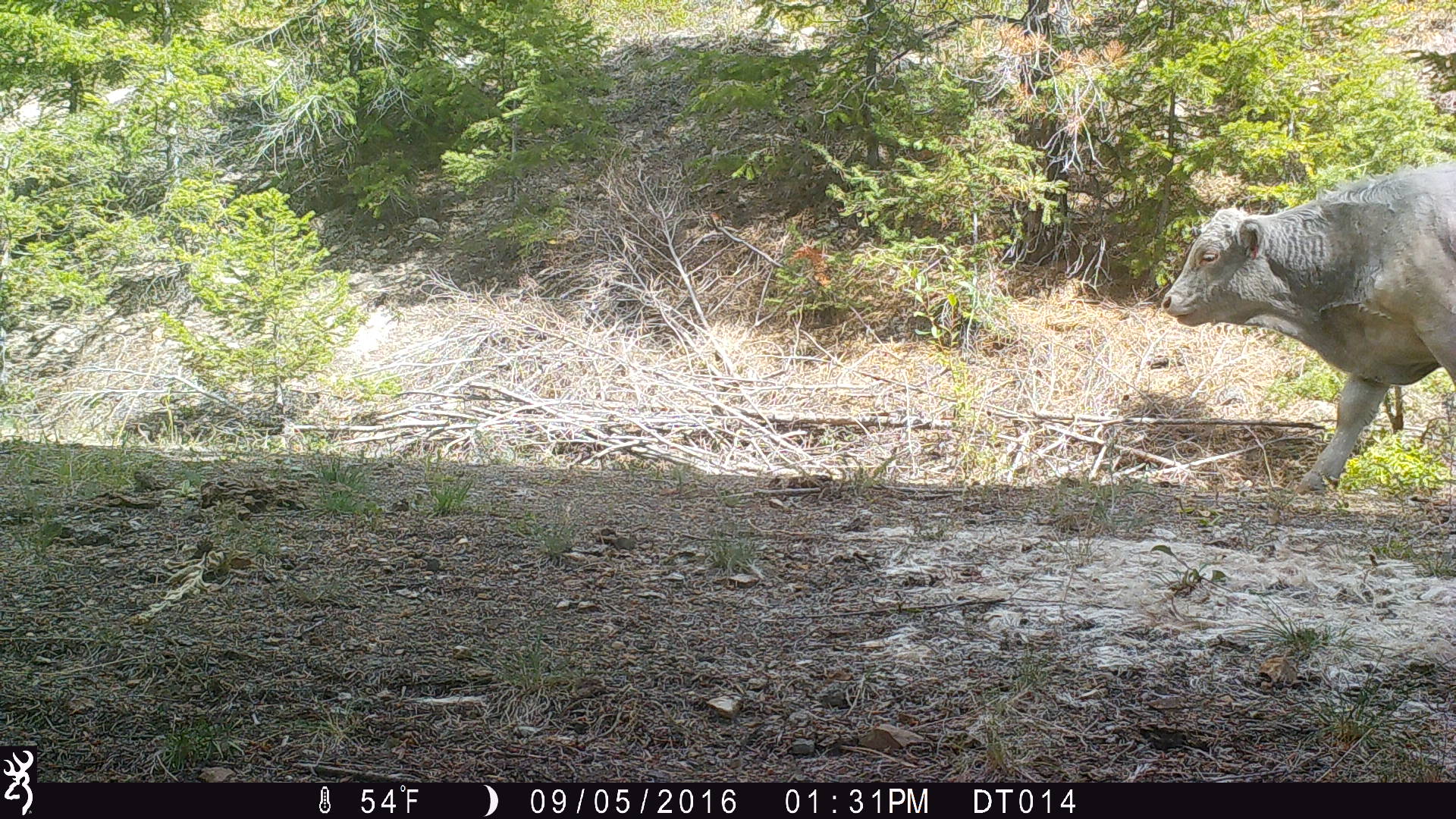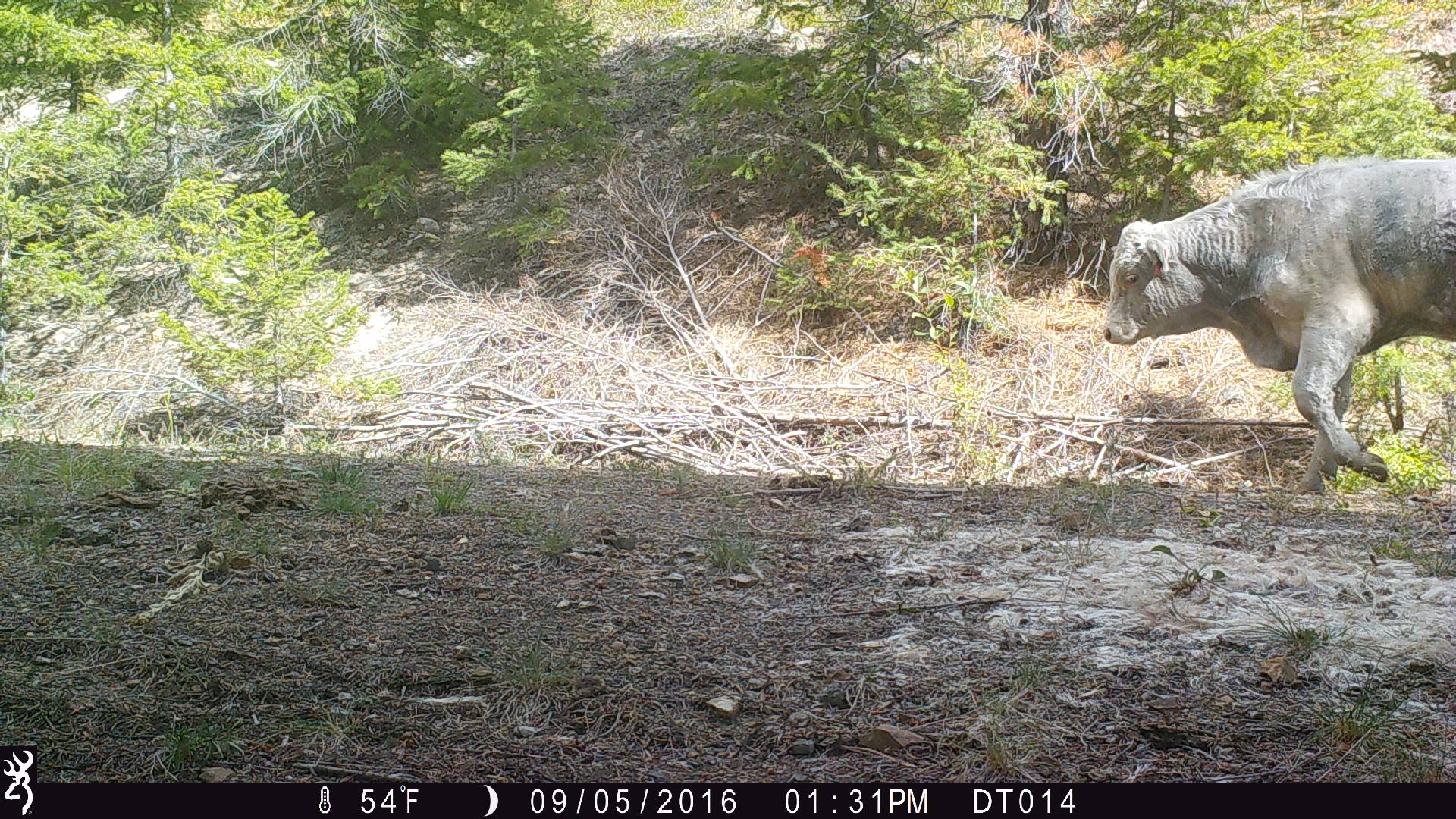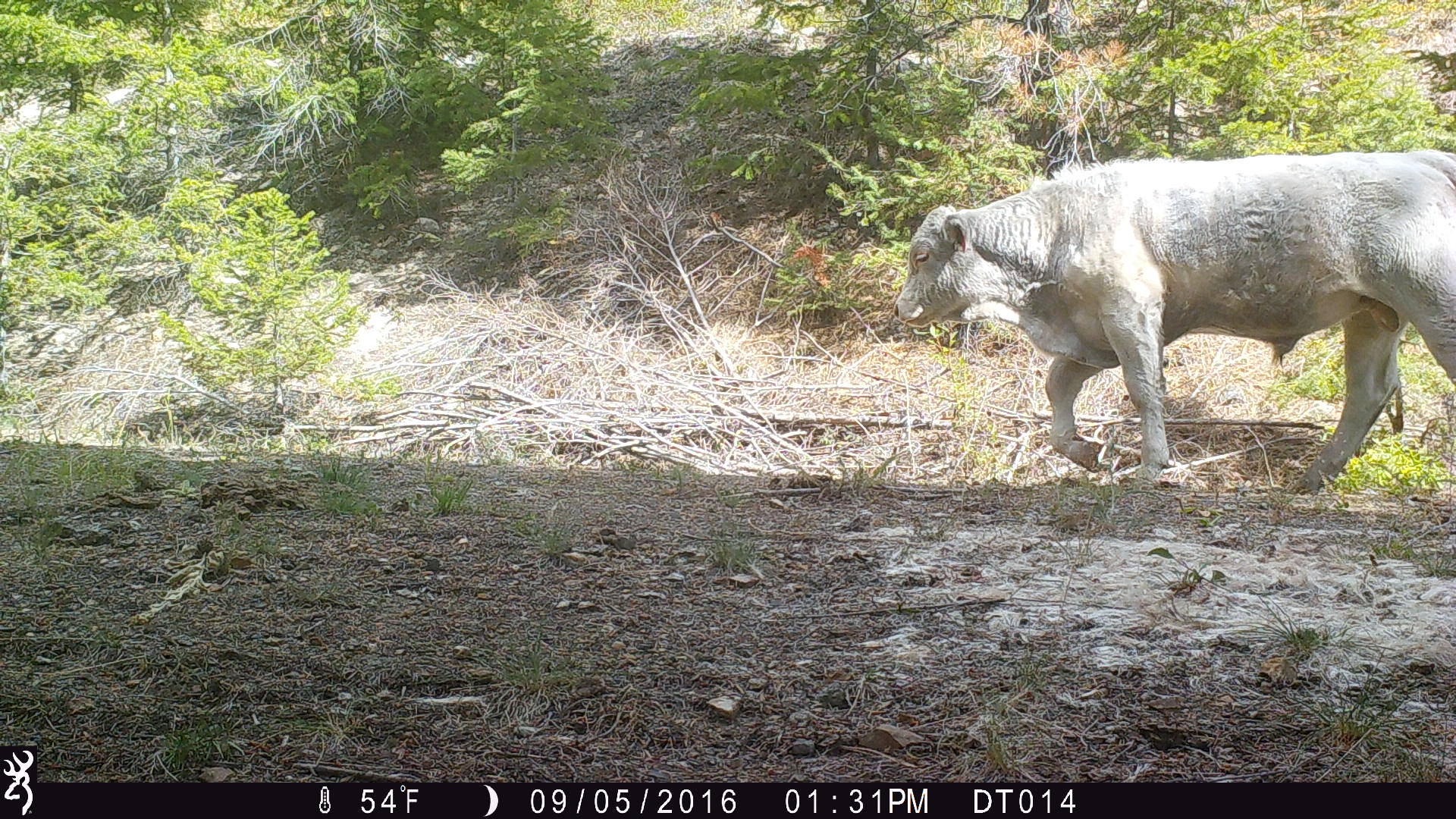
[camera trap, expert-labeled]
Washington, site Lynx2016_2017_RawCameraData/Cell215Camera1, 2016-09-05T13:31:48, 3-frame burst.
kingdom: Animalia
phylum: Chordata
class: Mammalia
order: Artiodactyla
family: Bovidae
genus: Bos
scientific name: Bos taurus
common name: domestic cattle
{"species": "domestic cattle (Bos taurus)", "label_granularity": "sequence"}